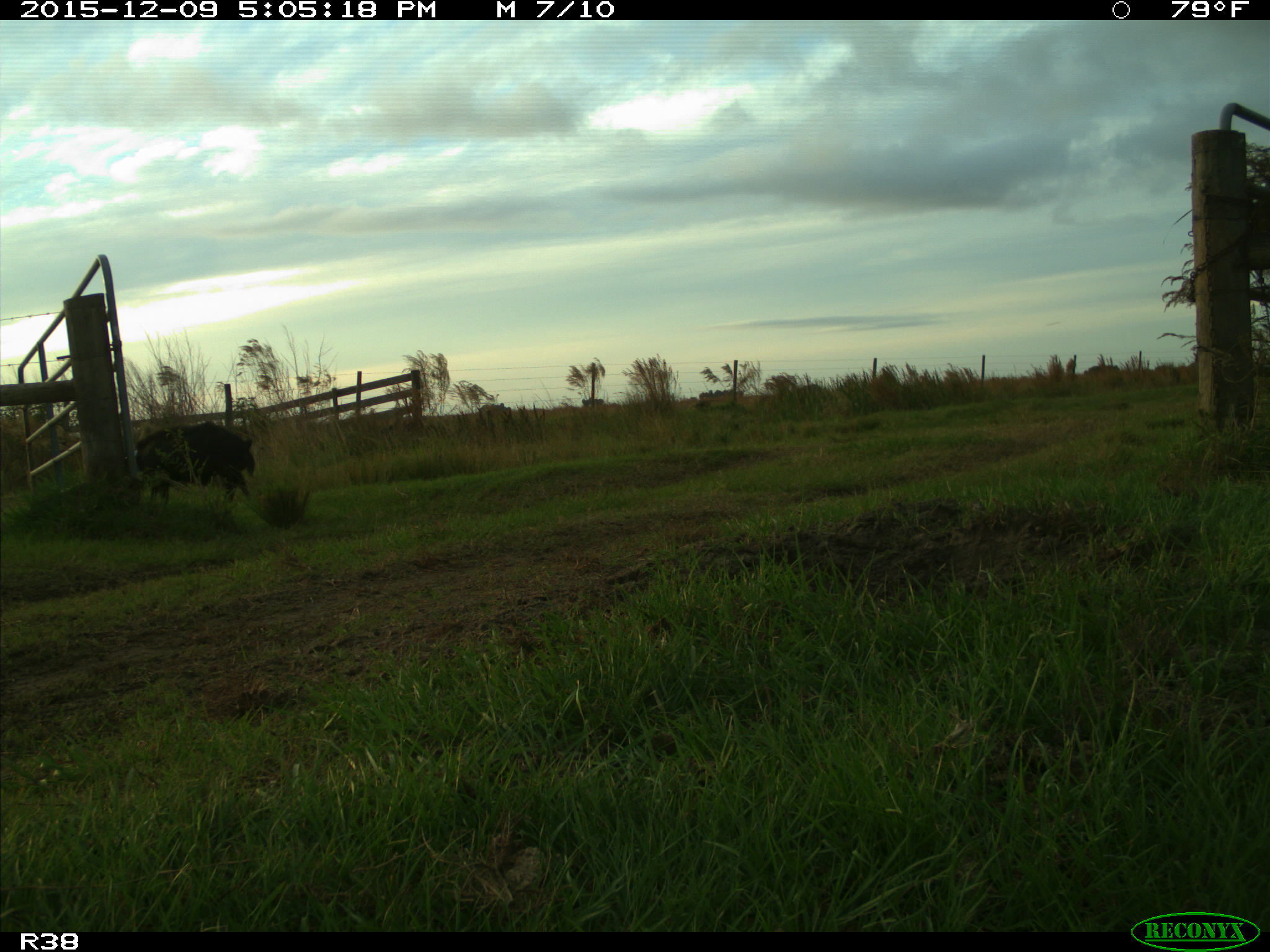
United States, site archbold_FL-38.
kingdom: Animalia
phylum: Chordata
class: Mammalia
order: Artiodactyla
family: Suidae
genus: Sus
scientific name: Sus scrofa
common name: wild boar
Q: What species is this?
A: Sus scrofa (wild boar).